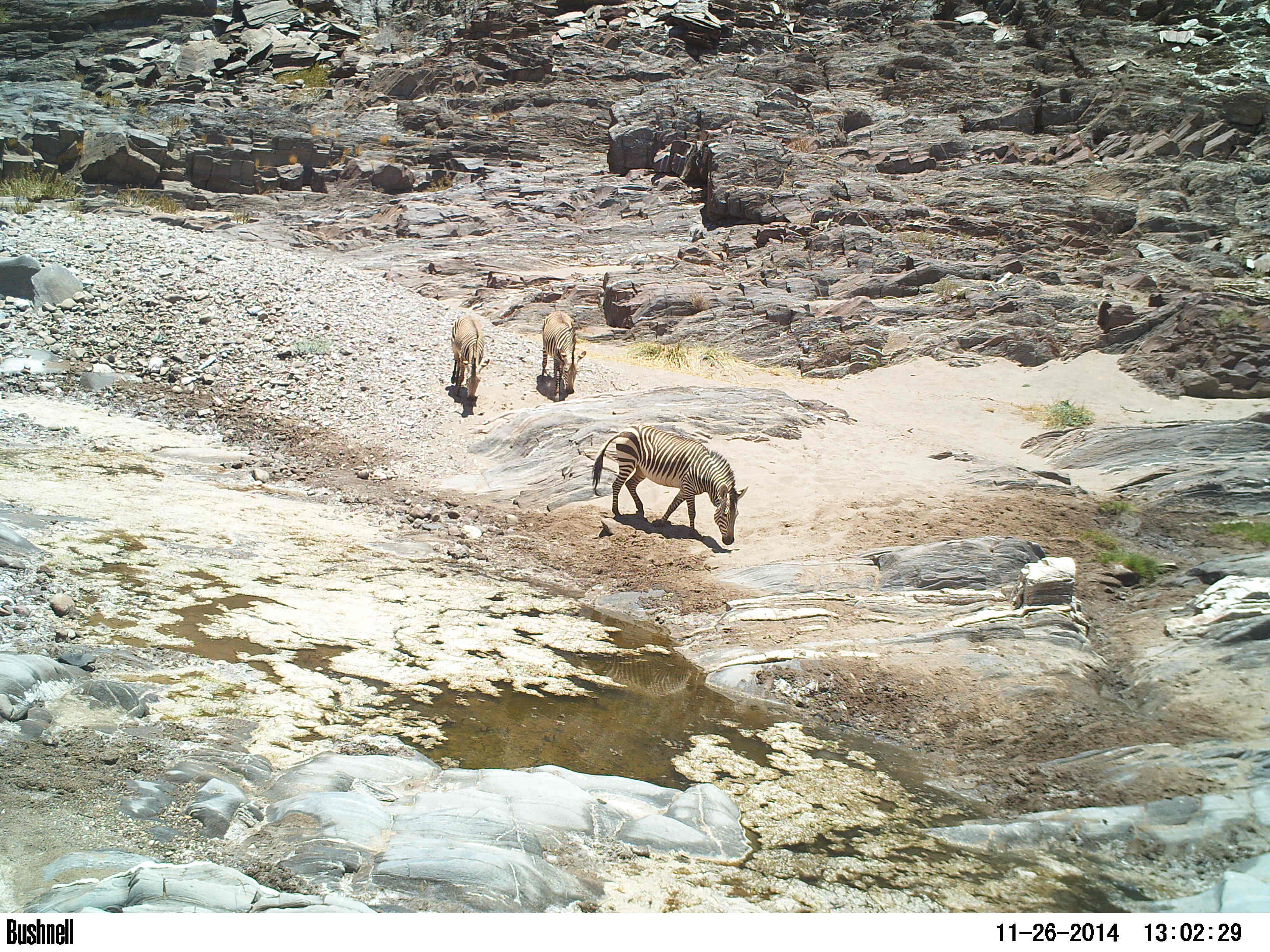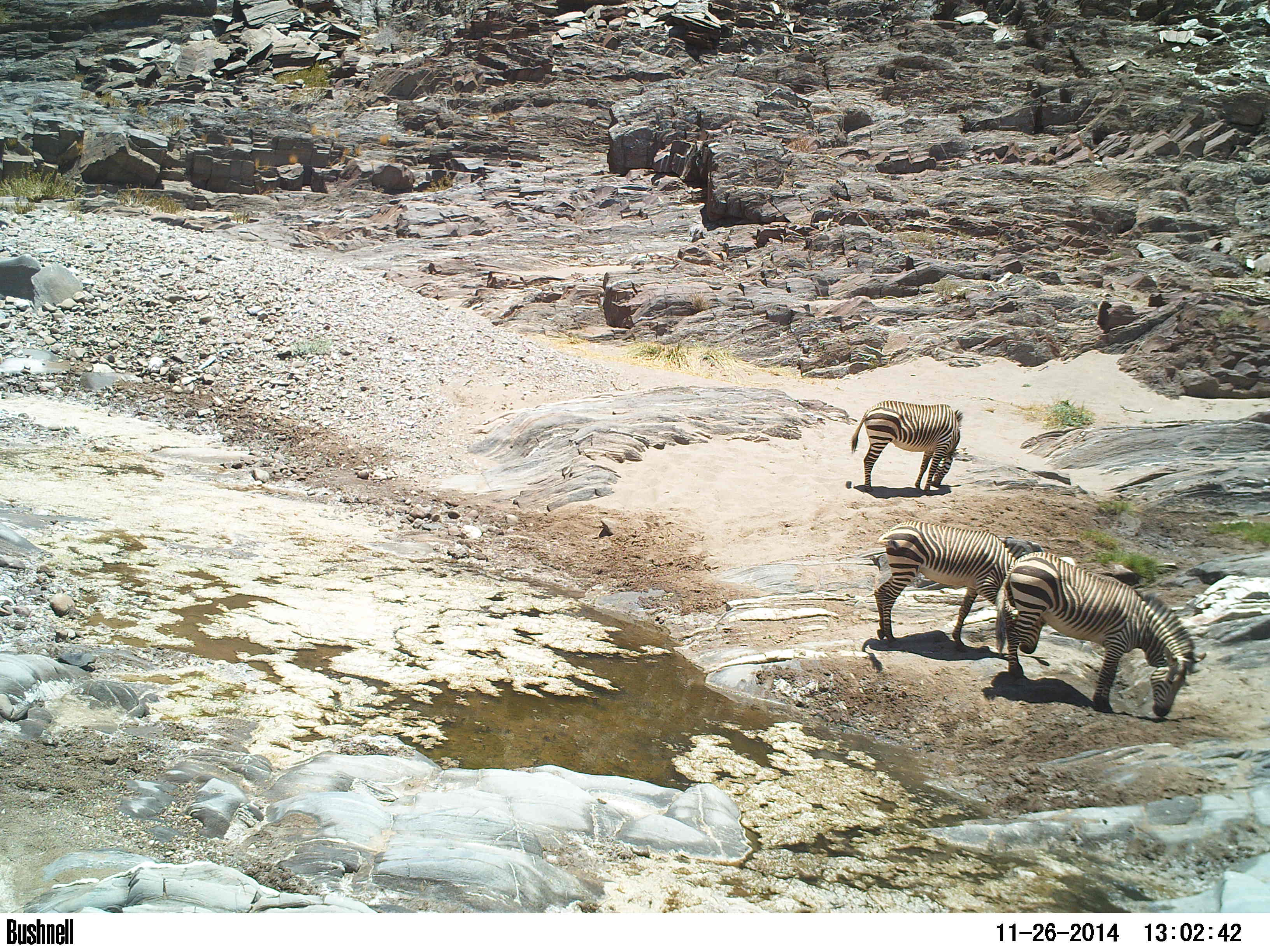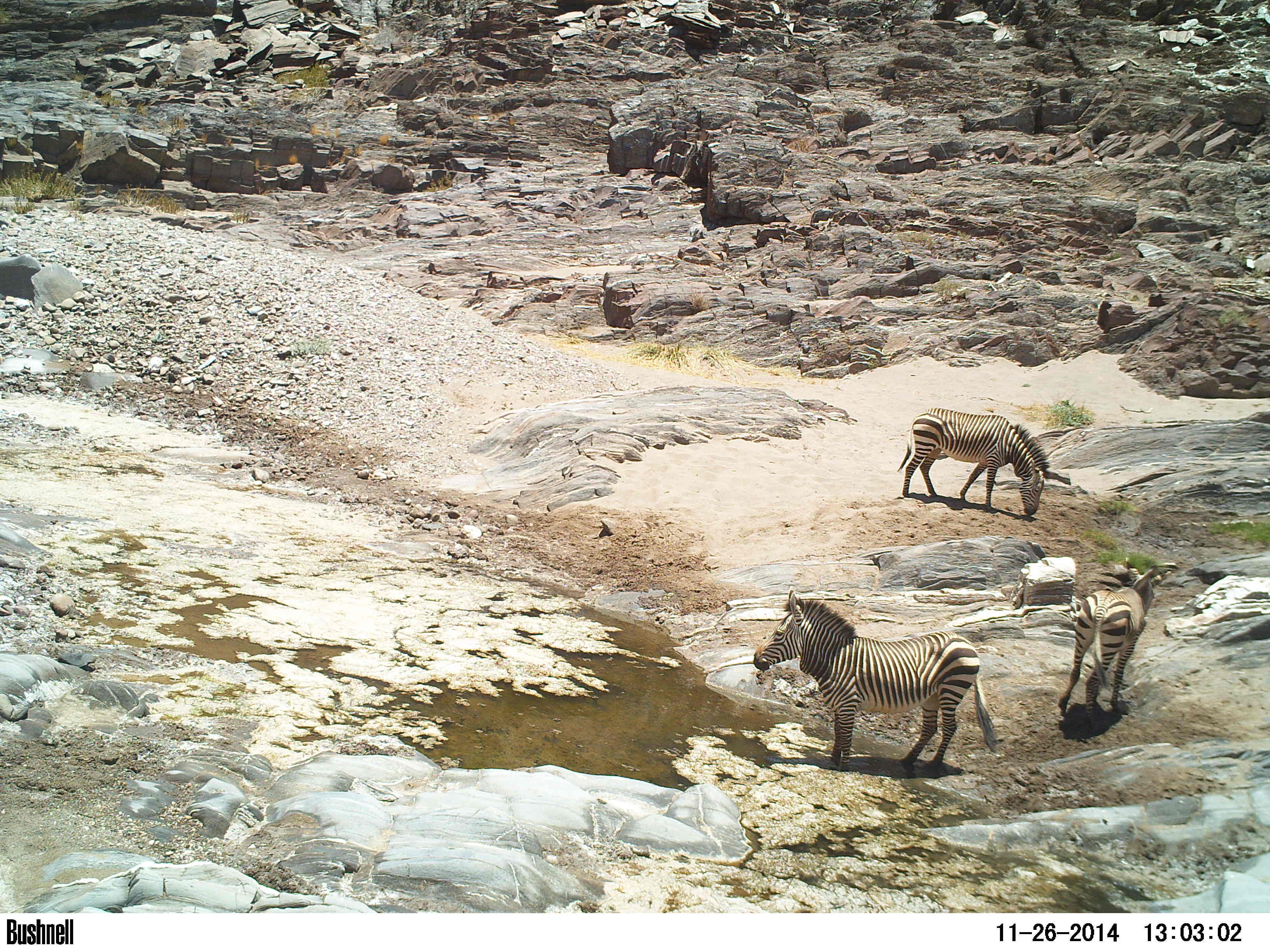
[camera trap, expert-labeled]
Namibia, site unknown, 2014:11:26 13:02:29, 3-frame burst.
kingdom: Animalia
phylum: Chordata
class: Mammalia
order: Perissodactyla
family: Equidae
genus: Equus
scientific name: Equus zebra hartmannae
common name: hartmann's mountain zebra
Equus zebra hartmannae (hartmann's mountain zebra).